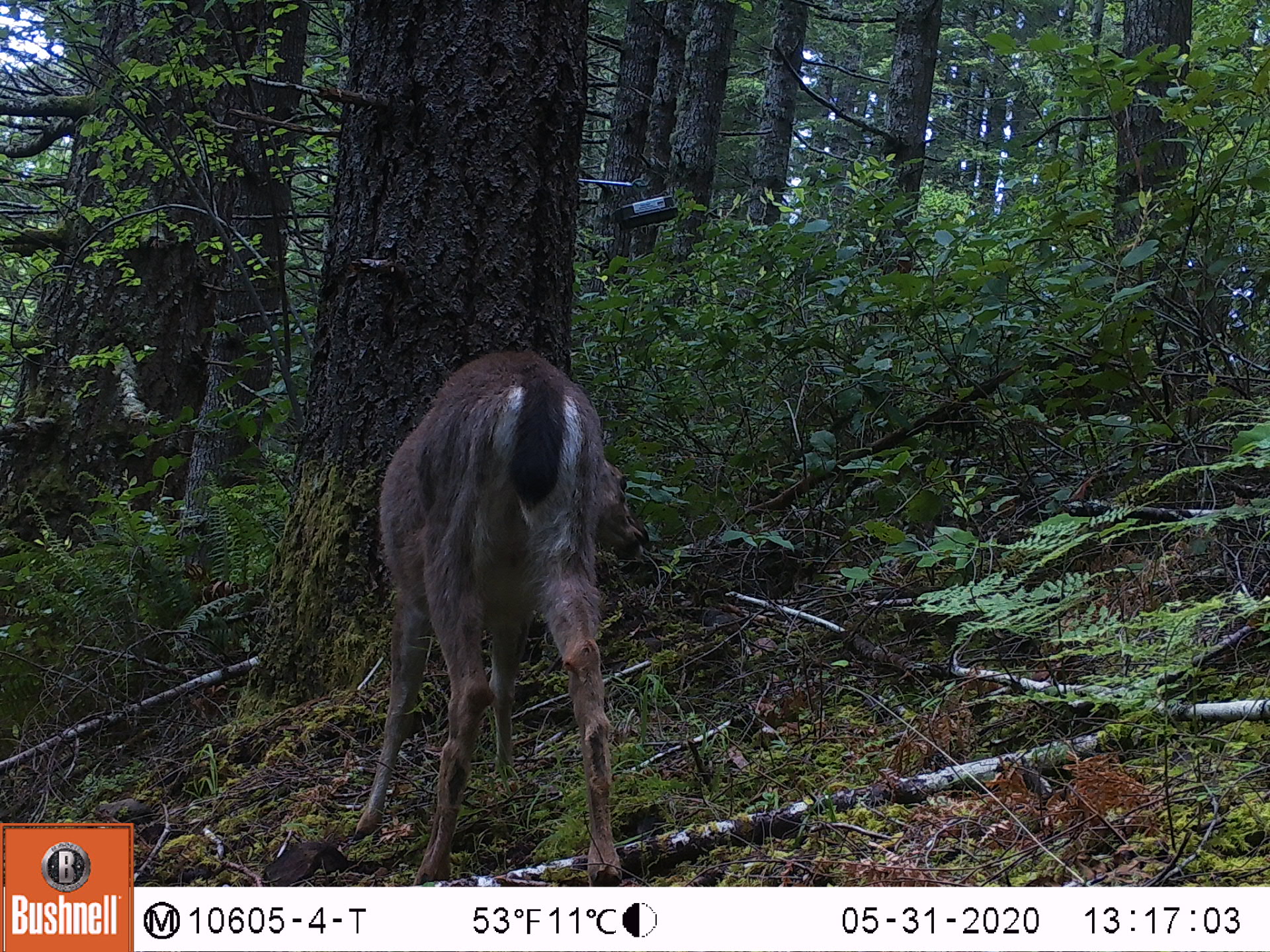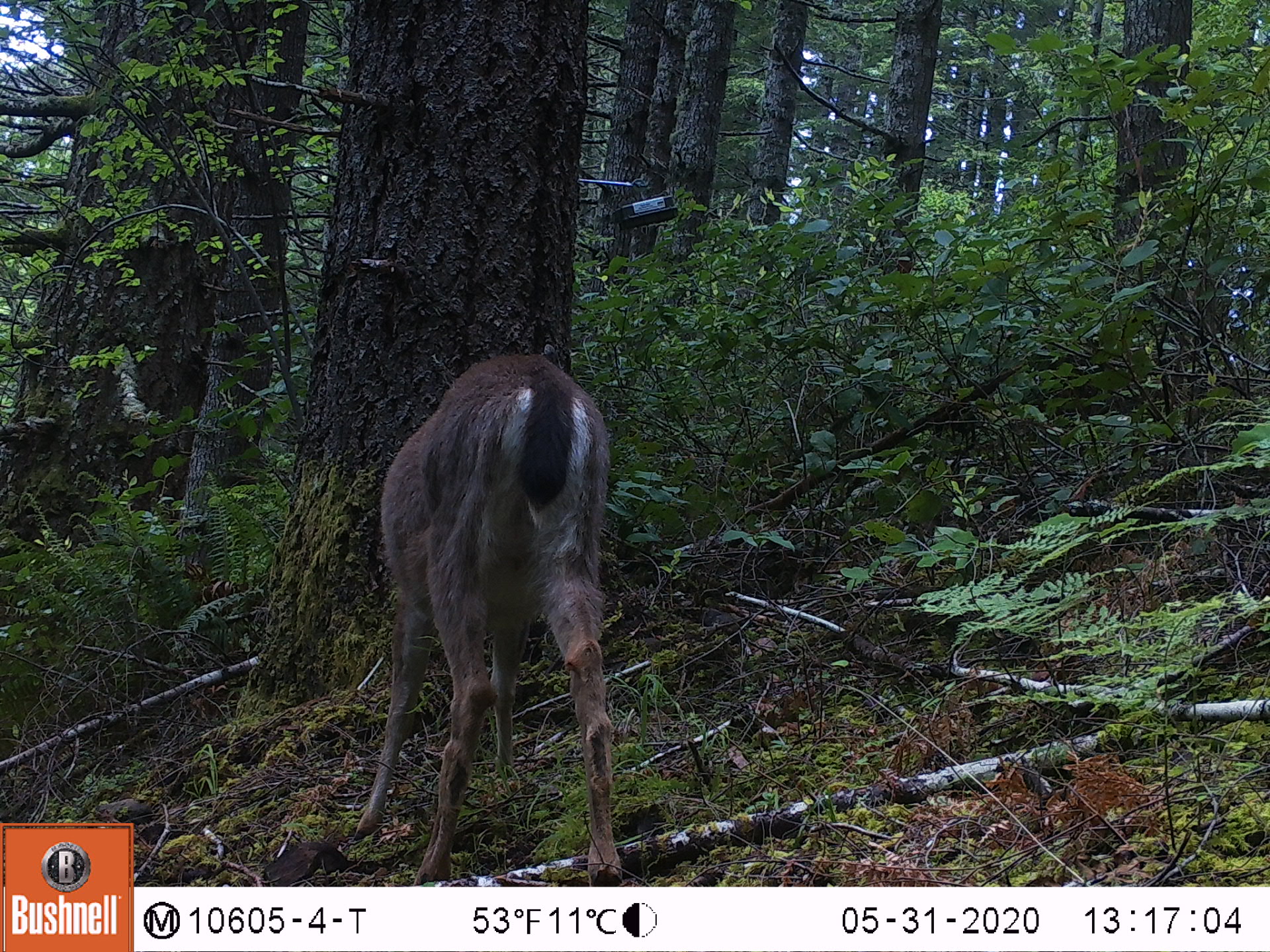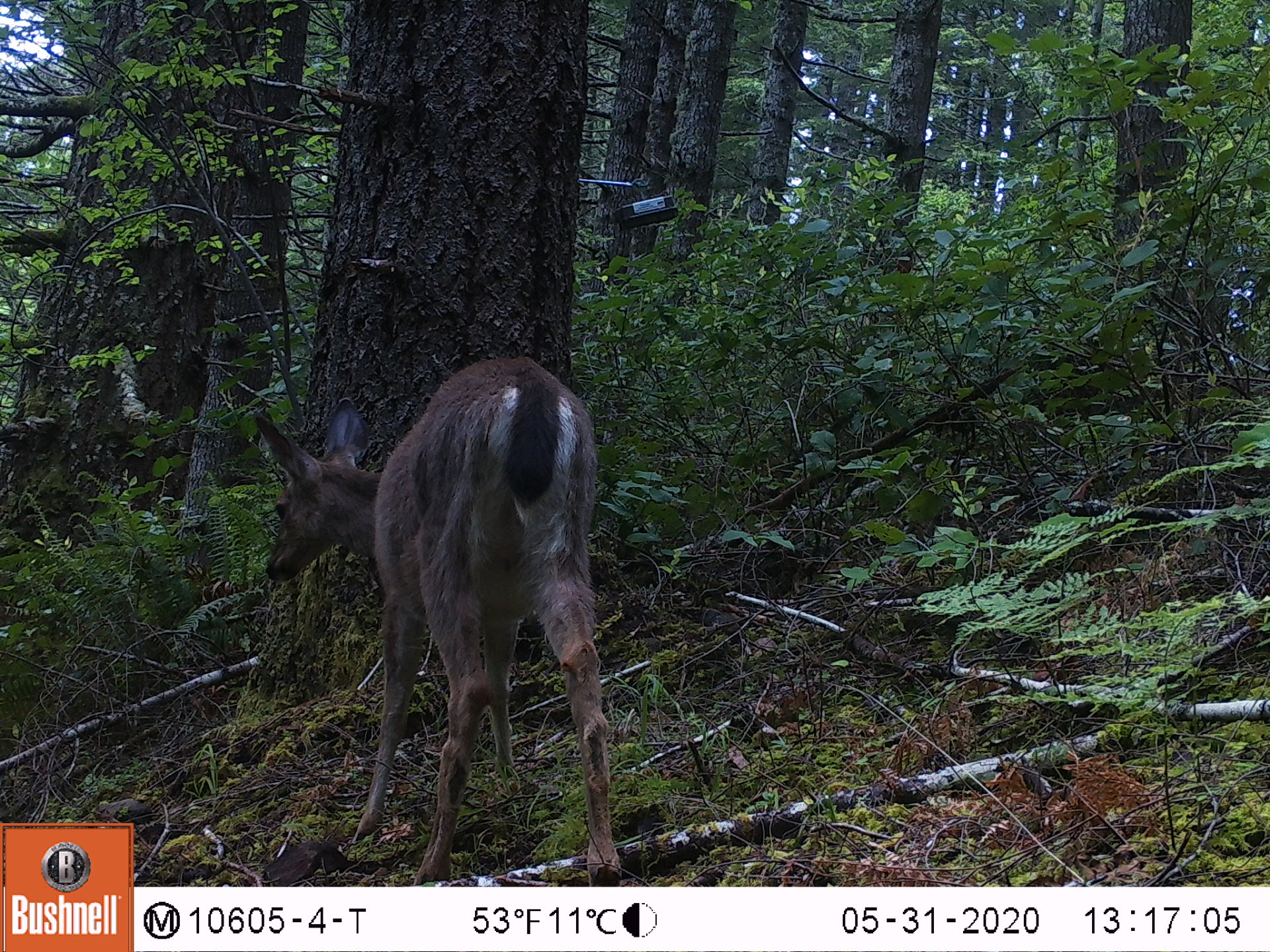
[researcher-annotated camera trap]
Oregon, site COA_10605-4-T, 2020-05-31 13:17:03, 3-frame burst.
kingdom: Animalia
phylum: Chordata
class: Mammalia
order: Artiodactyla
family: Cervidae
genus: Odocoileus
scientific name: Odocoileus hemionus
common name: black-tailed deer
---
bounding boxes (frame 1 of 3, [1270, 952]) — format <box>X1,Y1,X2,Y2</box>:
black-tailed deer: <box>318,340,633,871</box>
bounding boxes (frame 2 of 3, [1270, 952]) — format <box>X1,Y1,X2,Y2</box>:
black-tailed deer: <box>347,344,642,878</box>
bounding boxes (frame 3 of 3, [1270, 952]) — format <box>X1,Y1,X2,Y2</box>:
black-tailed deer: <box>247,344,635,880</box>